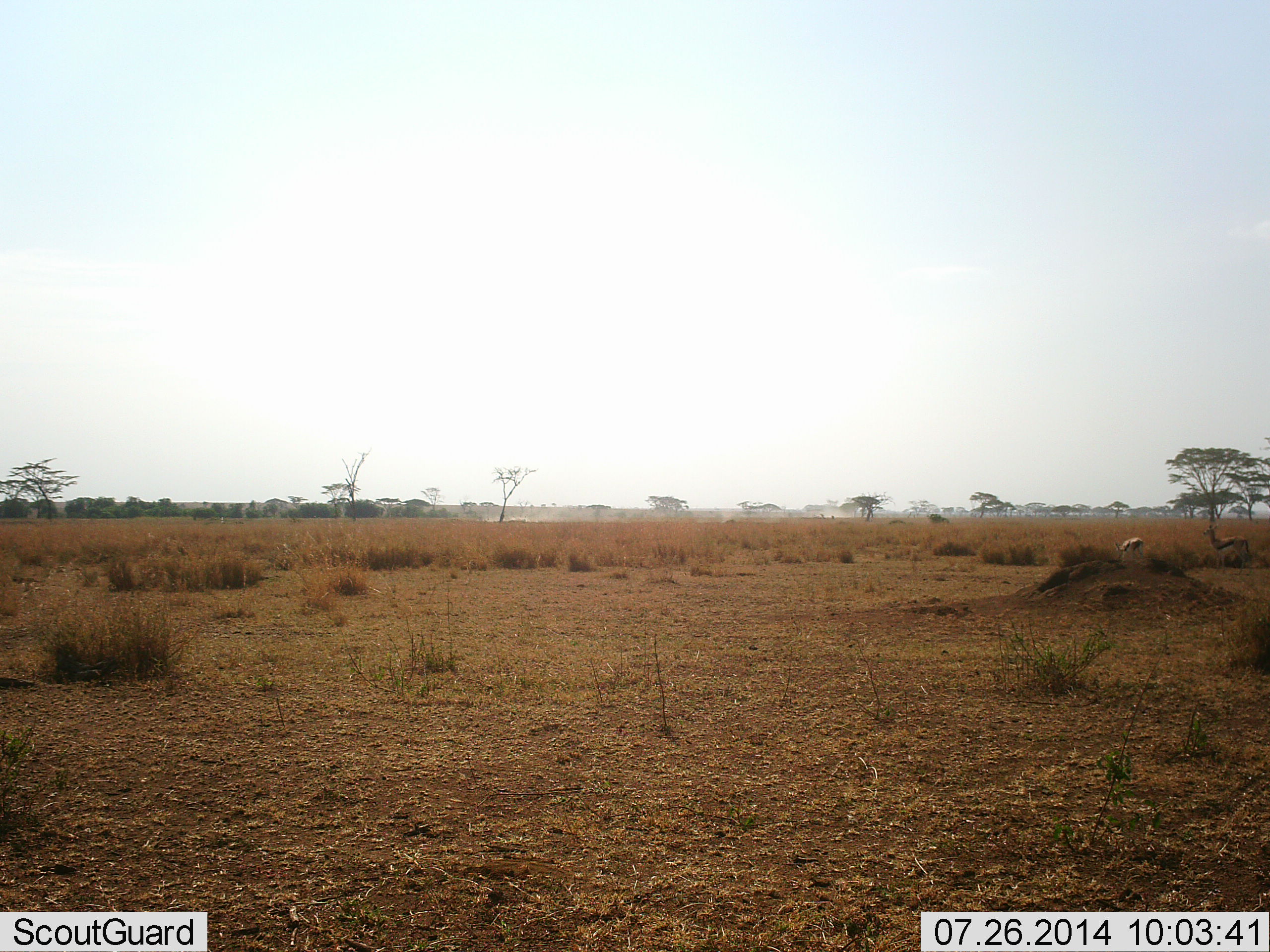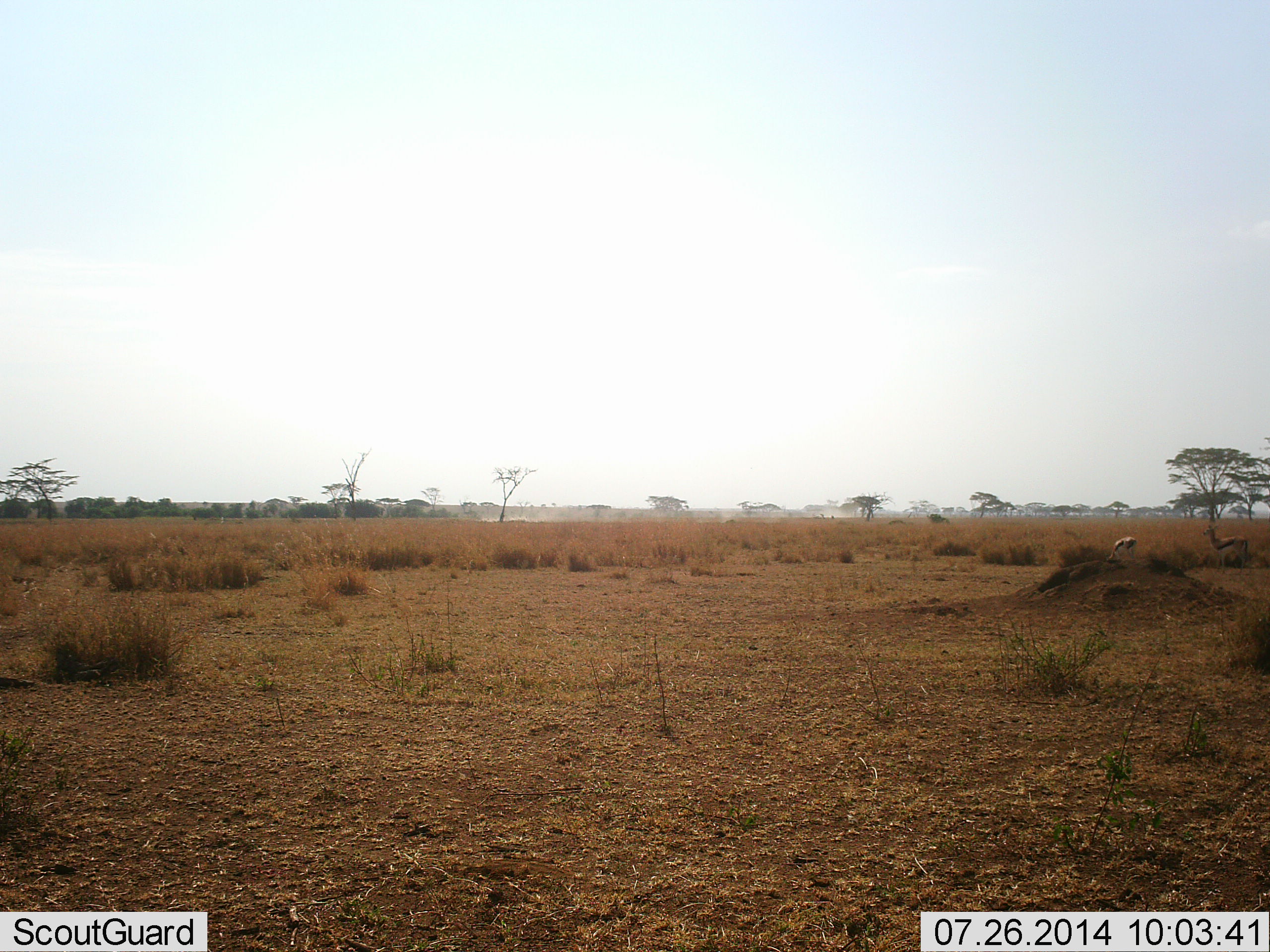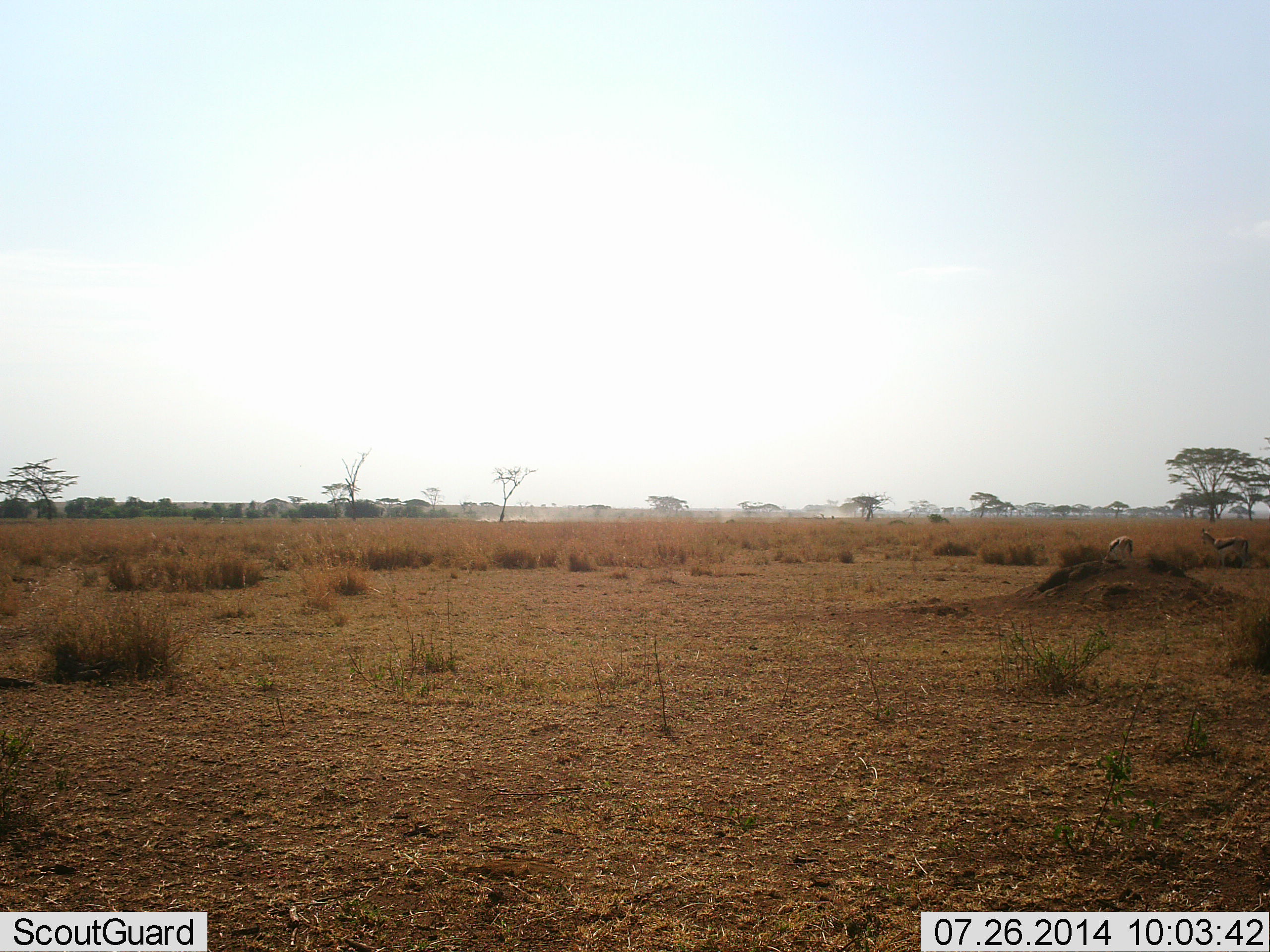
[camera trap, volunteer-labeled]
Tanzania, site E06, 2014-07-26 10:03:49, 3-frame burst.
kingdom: Animalia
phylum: Chordata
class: Mammalia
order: Artiodactyla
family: Bovidae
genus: Eudorcas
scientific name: Eudorcas thomsonii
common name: thomson's gazelle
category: gazellethomsons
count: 2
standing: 92%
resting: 0%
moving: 17%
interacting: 0%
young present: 0%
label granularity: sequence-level